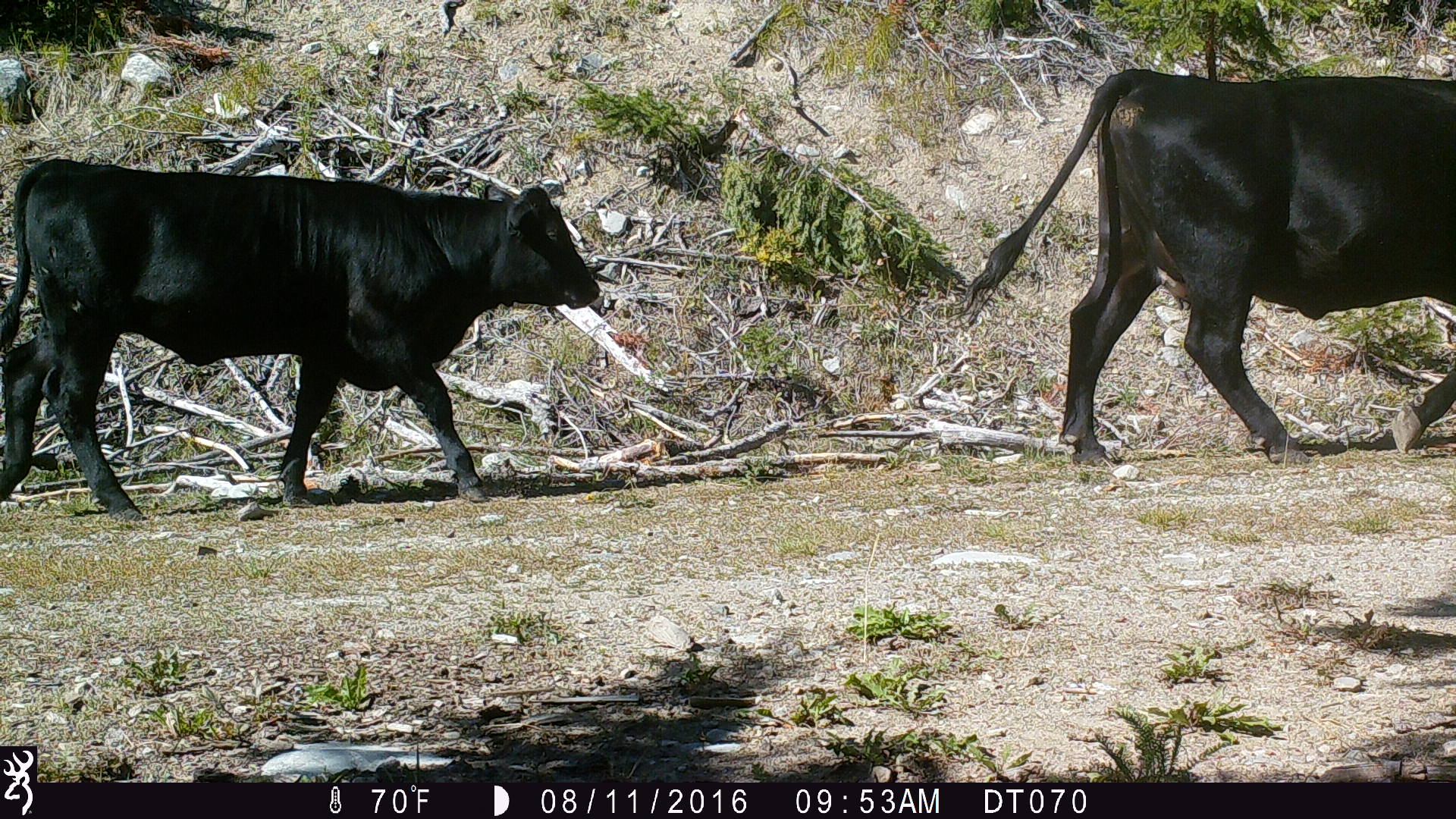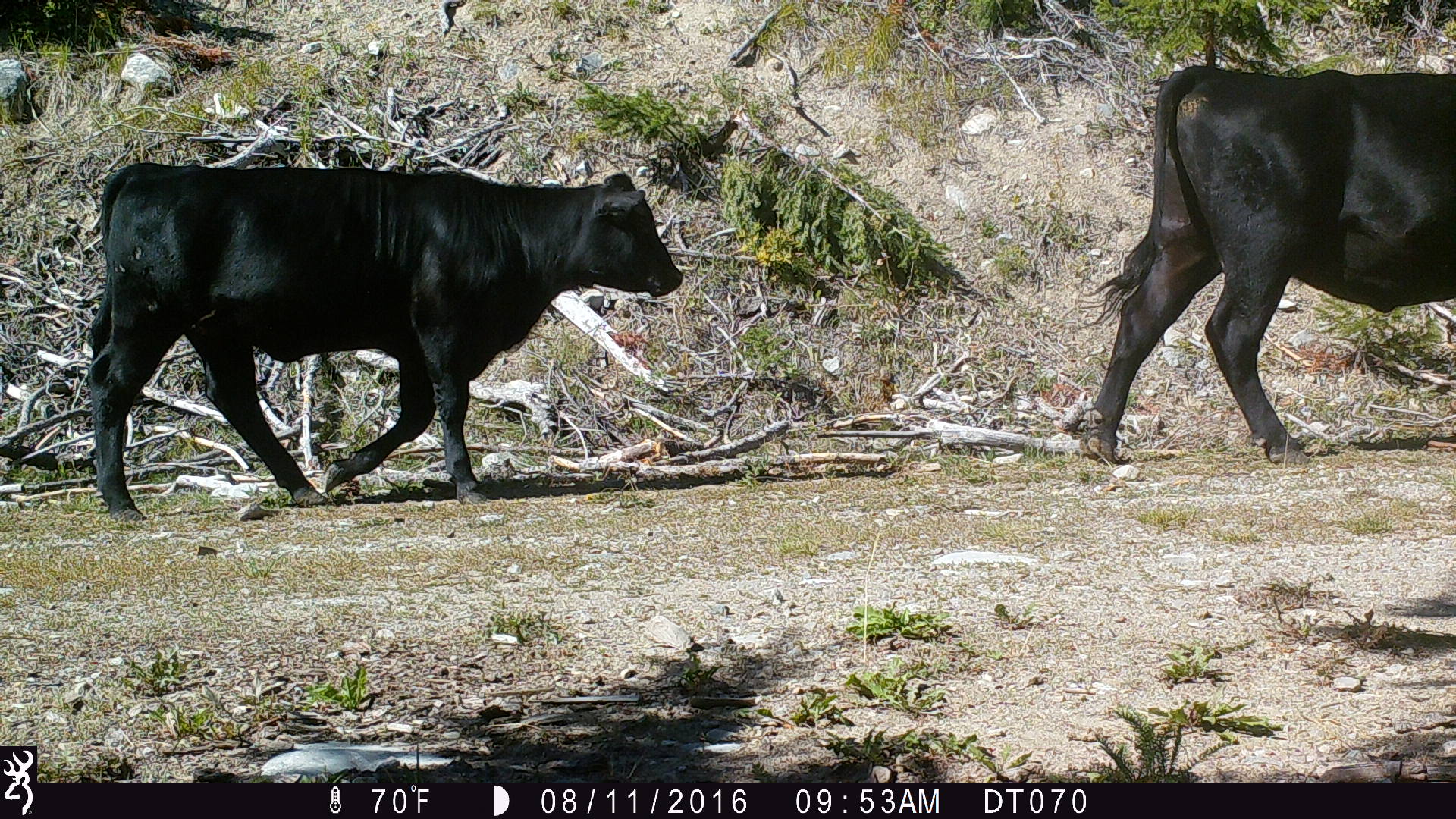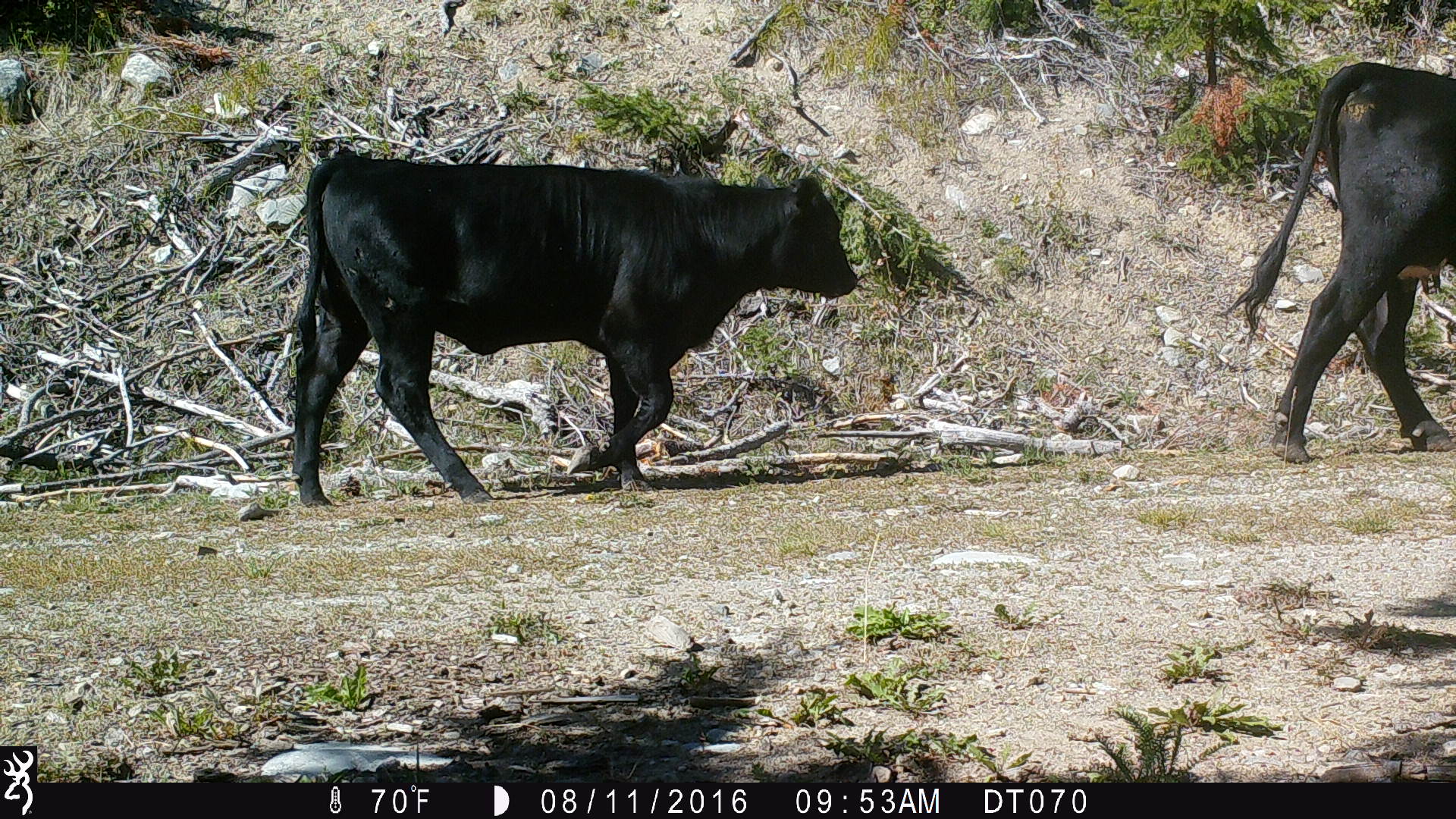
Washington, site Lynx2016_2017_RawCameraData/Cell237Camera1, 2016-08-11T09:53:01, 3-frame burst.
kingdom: Animalia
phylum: Chordata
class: Mammalia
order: Artiodactyla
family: Bovidae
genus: Bos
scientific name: Bos taurus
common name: domestic cattle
Domestic cattle (Bos taurus). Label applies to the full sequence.